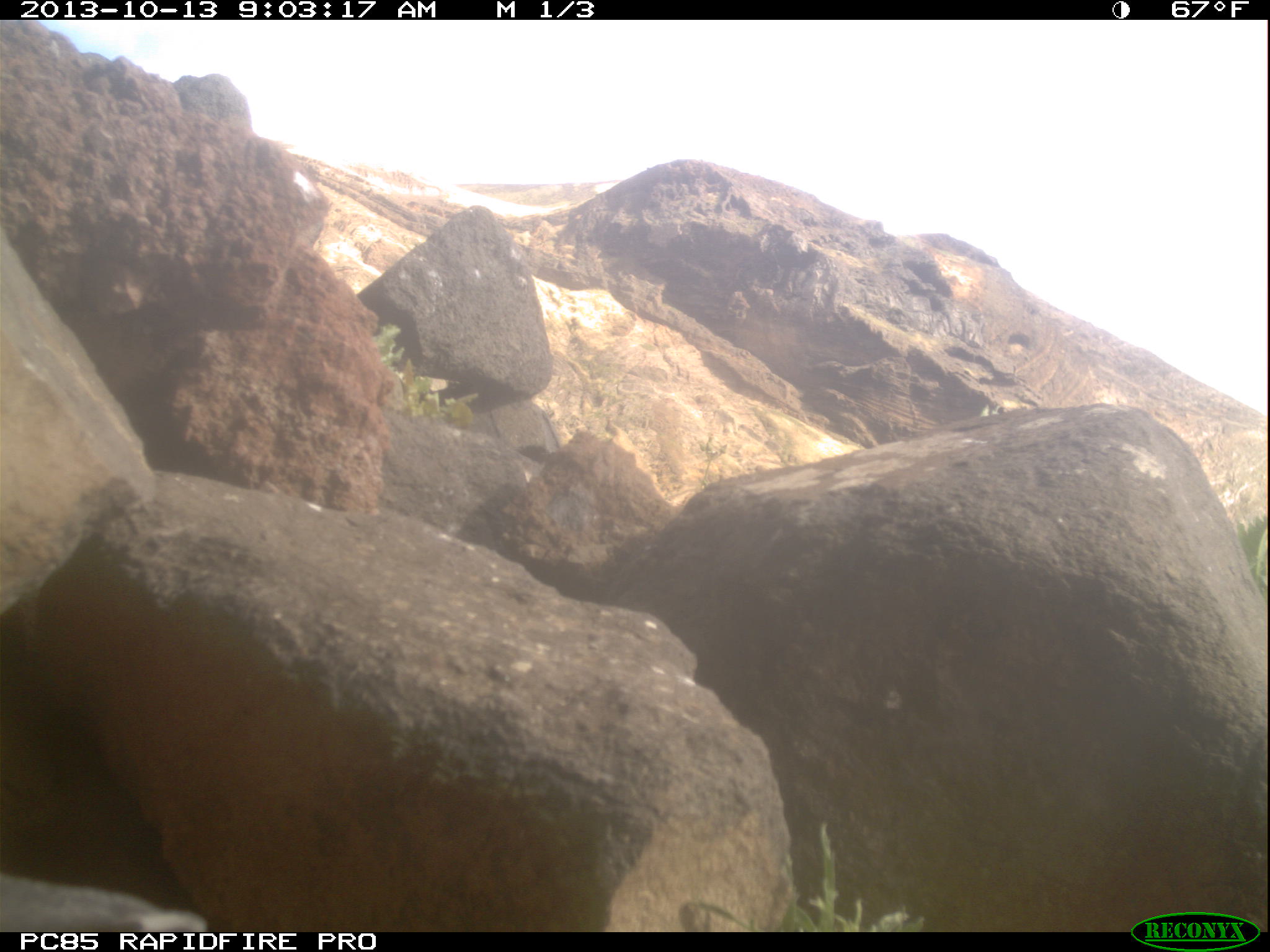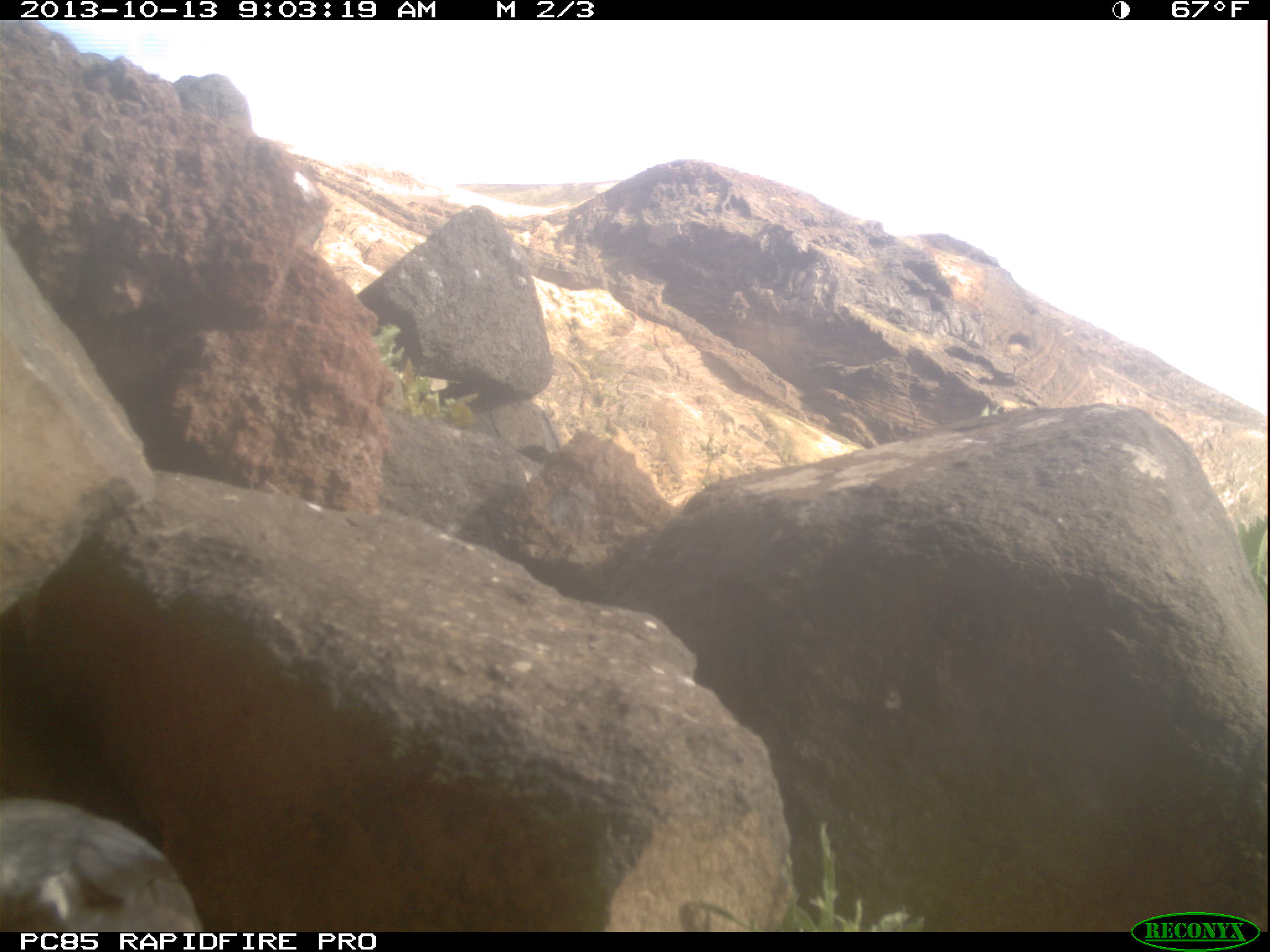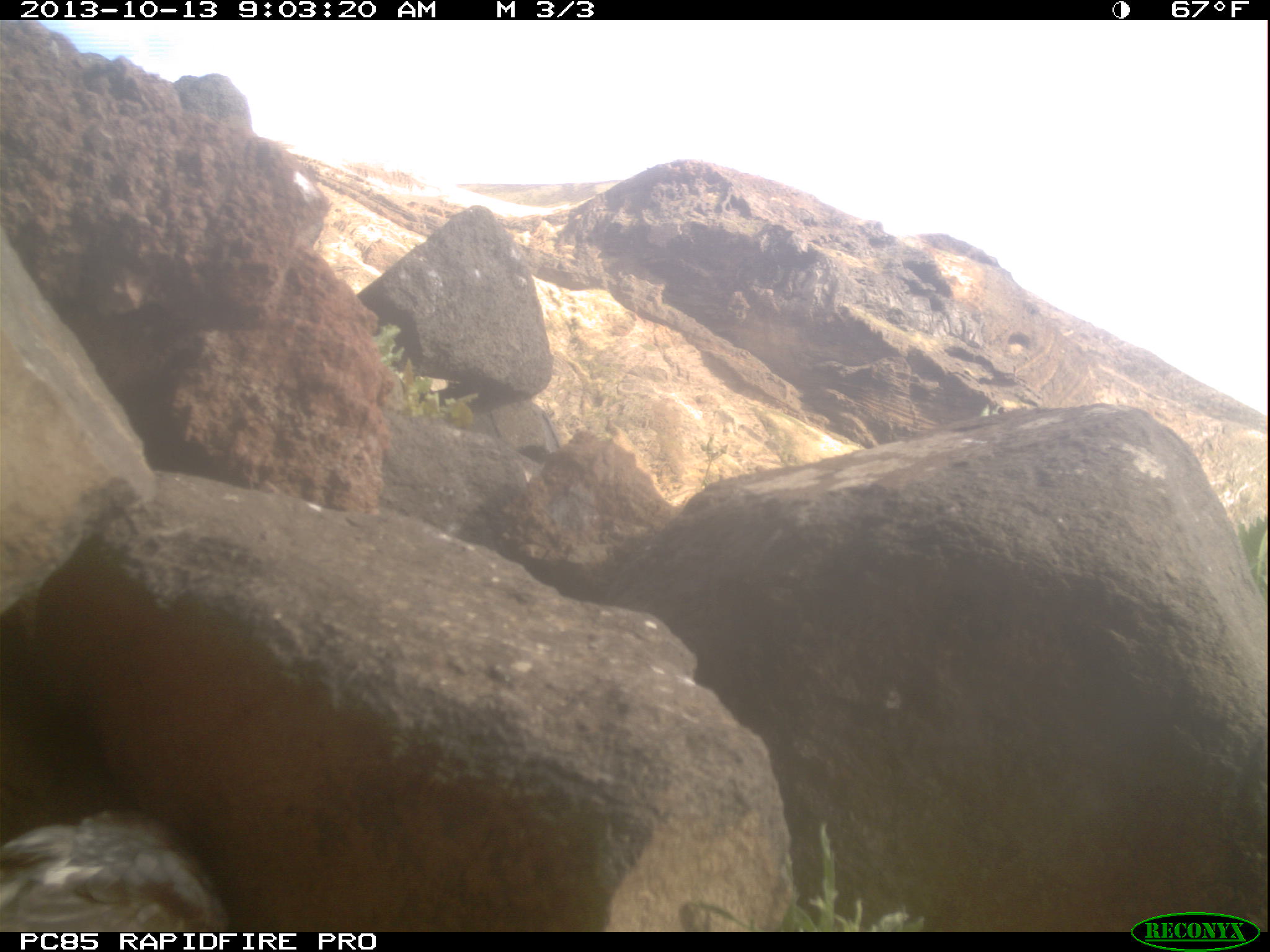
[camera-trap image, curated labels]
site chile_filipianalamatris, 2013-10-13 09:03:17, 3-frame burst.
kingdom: Animalia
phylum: Chordata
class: Aves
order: Procellariiformes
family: Procellariidae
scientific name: Procellariidae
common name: petrel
Petrel (Procellariidae).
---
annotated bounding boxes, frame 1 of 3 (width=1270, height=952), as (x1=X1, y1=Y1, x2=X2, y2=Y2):
petrel: (x1=0, y1=857, x2=216, y2=931)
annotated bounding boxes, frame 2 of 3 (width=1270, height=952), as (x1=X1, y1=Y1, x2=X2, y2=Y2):
petrel: (x1=0, y1=795, x2=204, y2=930)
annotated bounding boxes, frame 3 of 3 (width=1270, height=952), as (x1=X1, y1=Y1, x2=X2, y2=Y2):
petrel: (x1=0, y1=806, x2=231, y2=931)